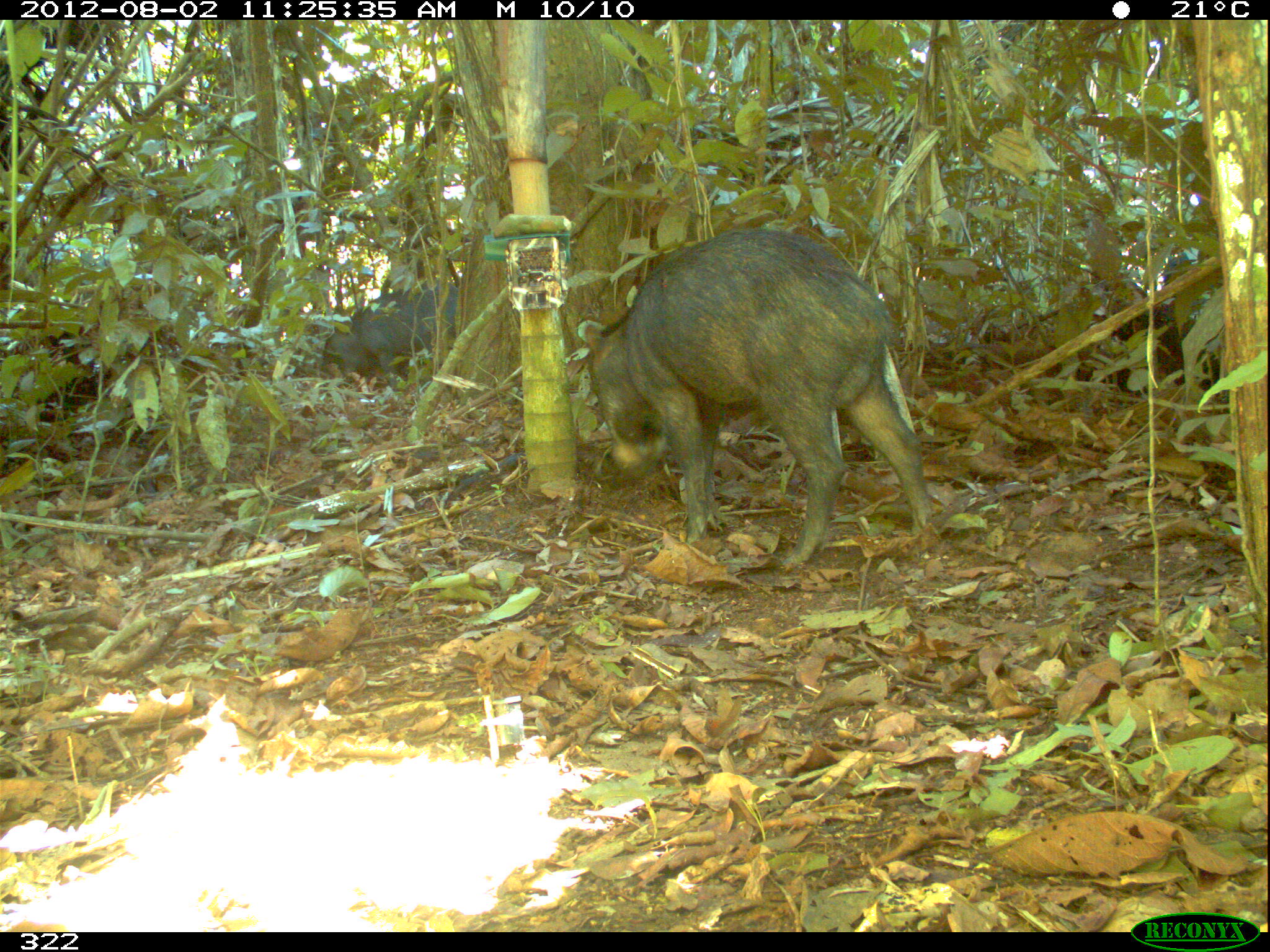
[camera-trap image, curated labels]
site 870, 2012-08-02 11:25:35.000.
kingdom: Animalia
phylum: Chordata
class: Mammalia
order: Artiodactyla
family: Tayassuidae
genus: Tayassu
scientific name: Tayassu pecari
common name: white-lipped peccary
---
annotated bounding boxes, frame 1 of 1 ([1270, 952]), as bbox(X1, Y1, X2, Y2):
tayassu pecari: bbox(583, 225, 934, 571); bbox(320, 279, 458, 392)